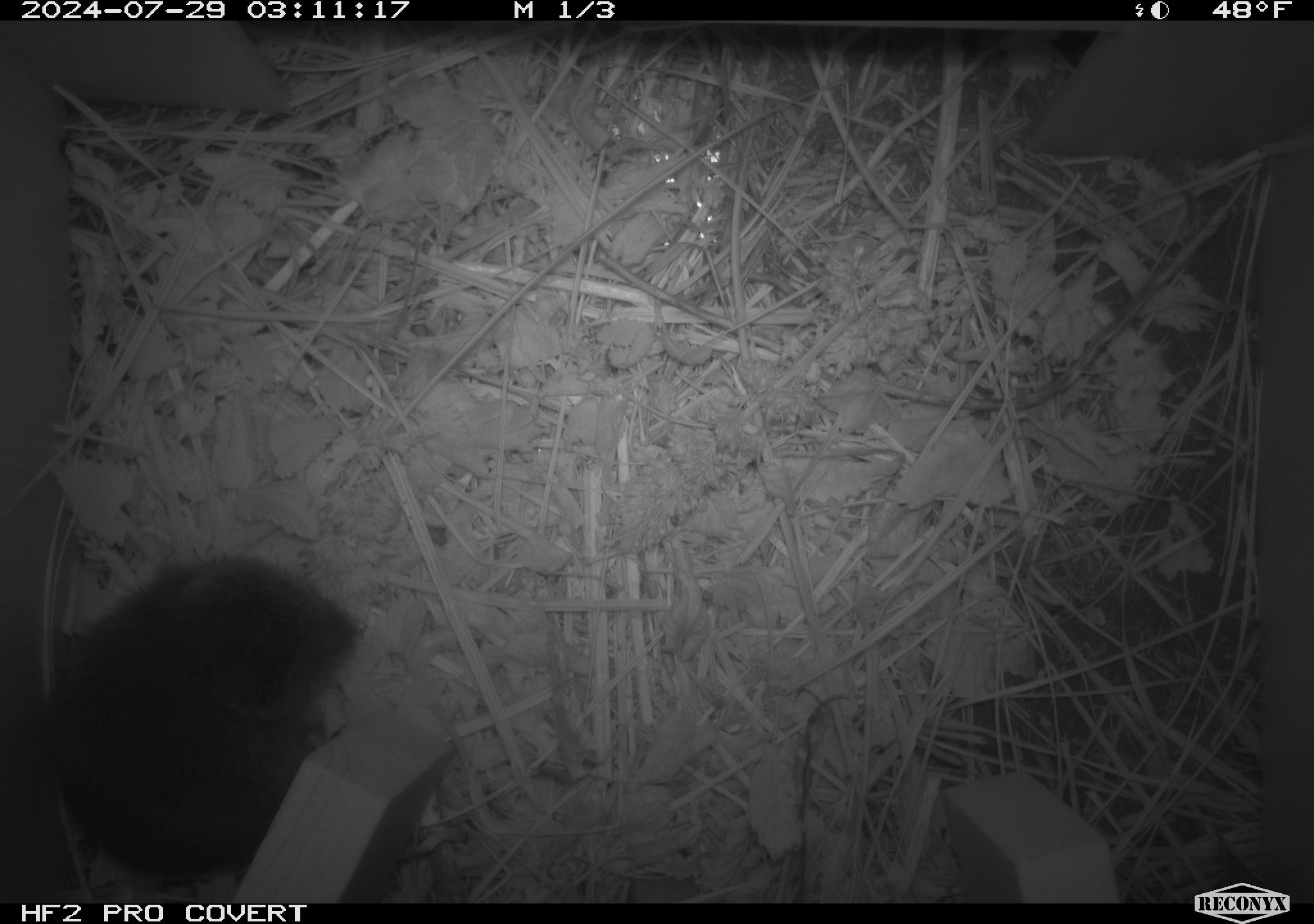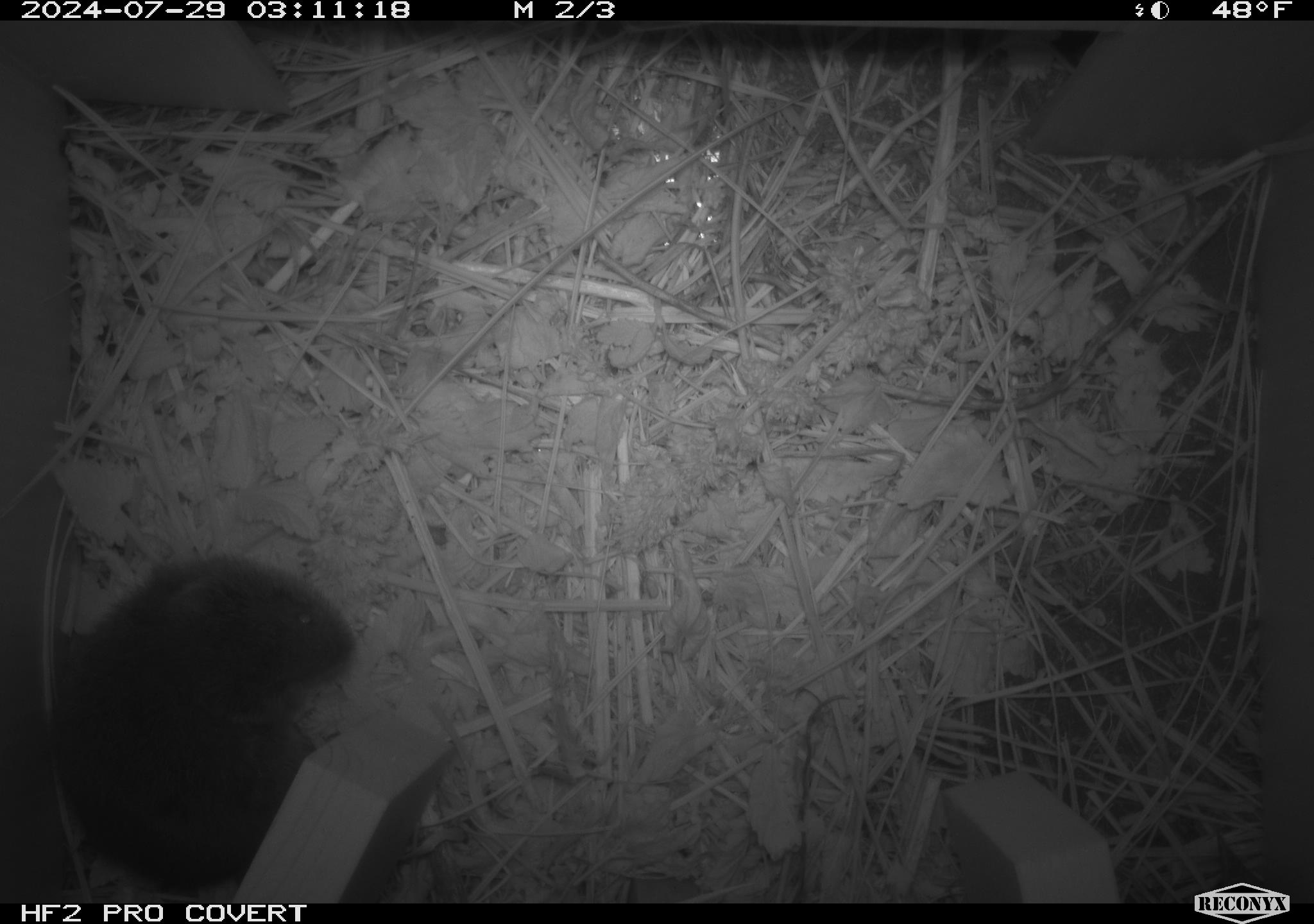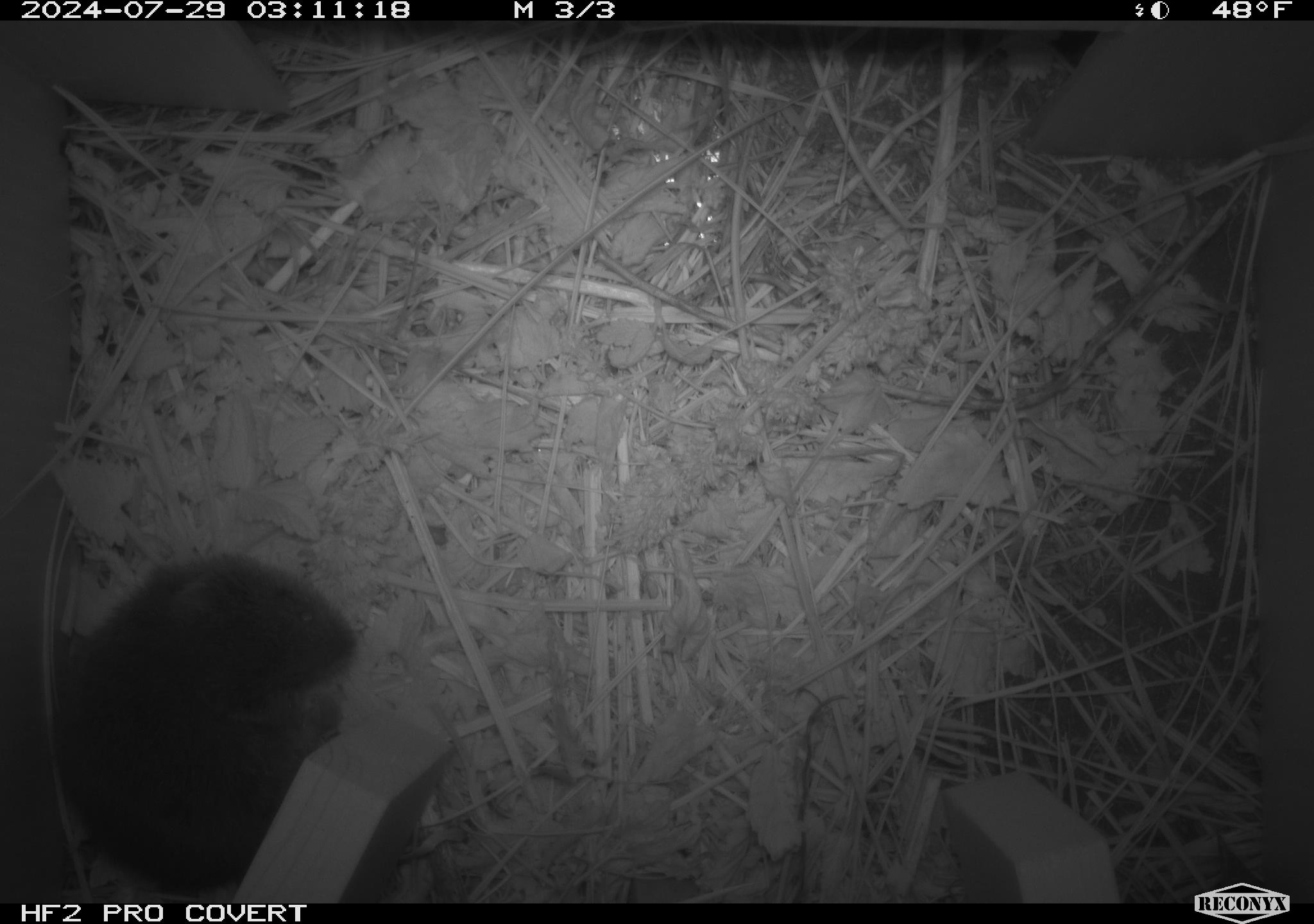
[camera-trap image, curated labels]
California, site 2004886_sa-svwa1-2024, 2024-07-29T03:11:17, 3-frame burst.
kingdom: Animalia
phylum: Chordata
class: Mammalia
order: Rodentia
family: Cricetidae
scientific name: Arvicolinae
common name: voles, lemmings, and muskrats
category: arvicolinae subfamily